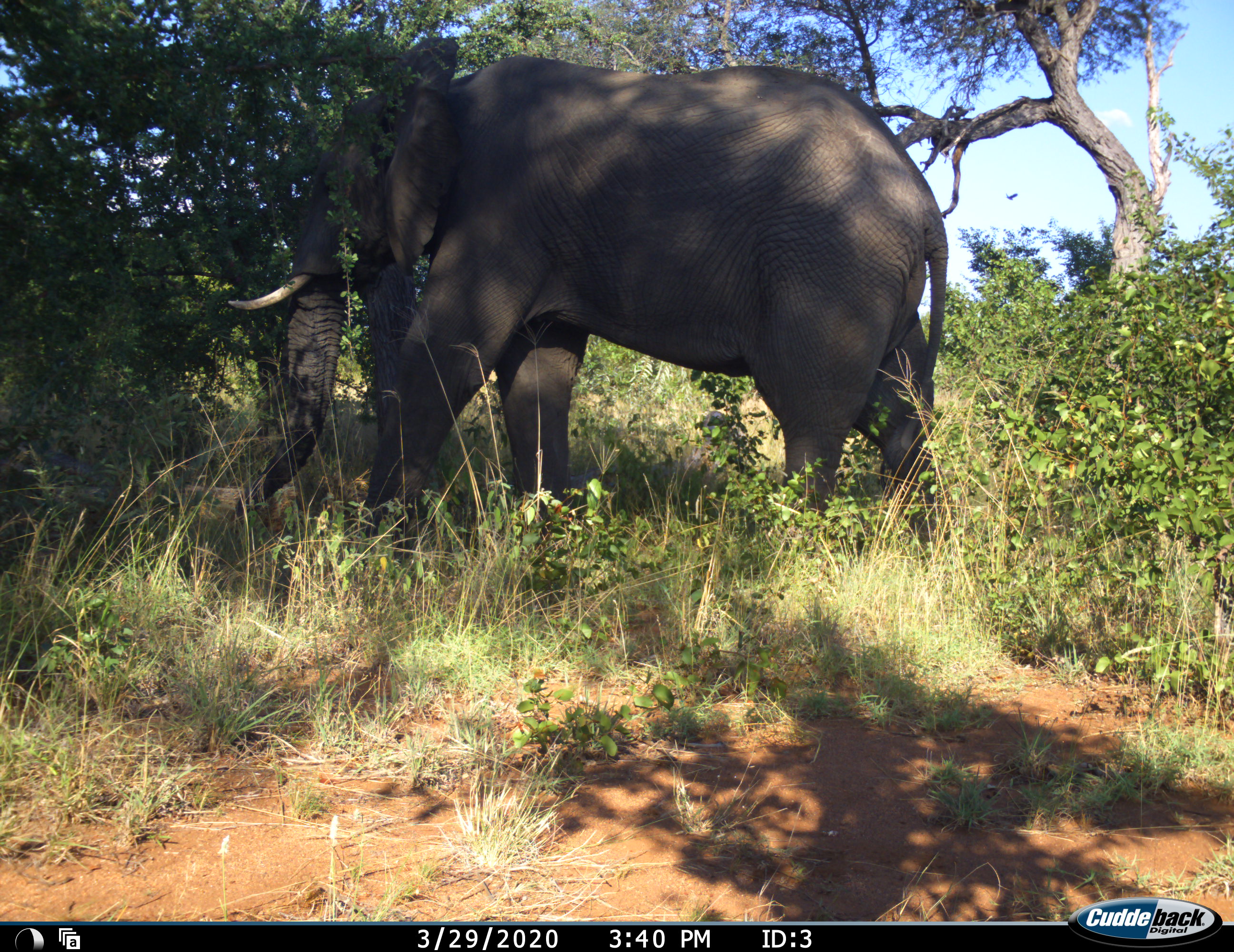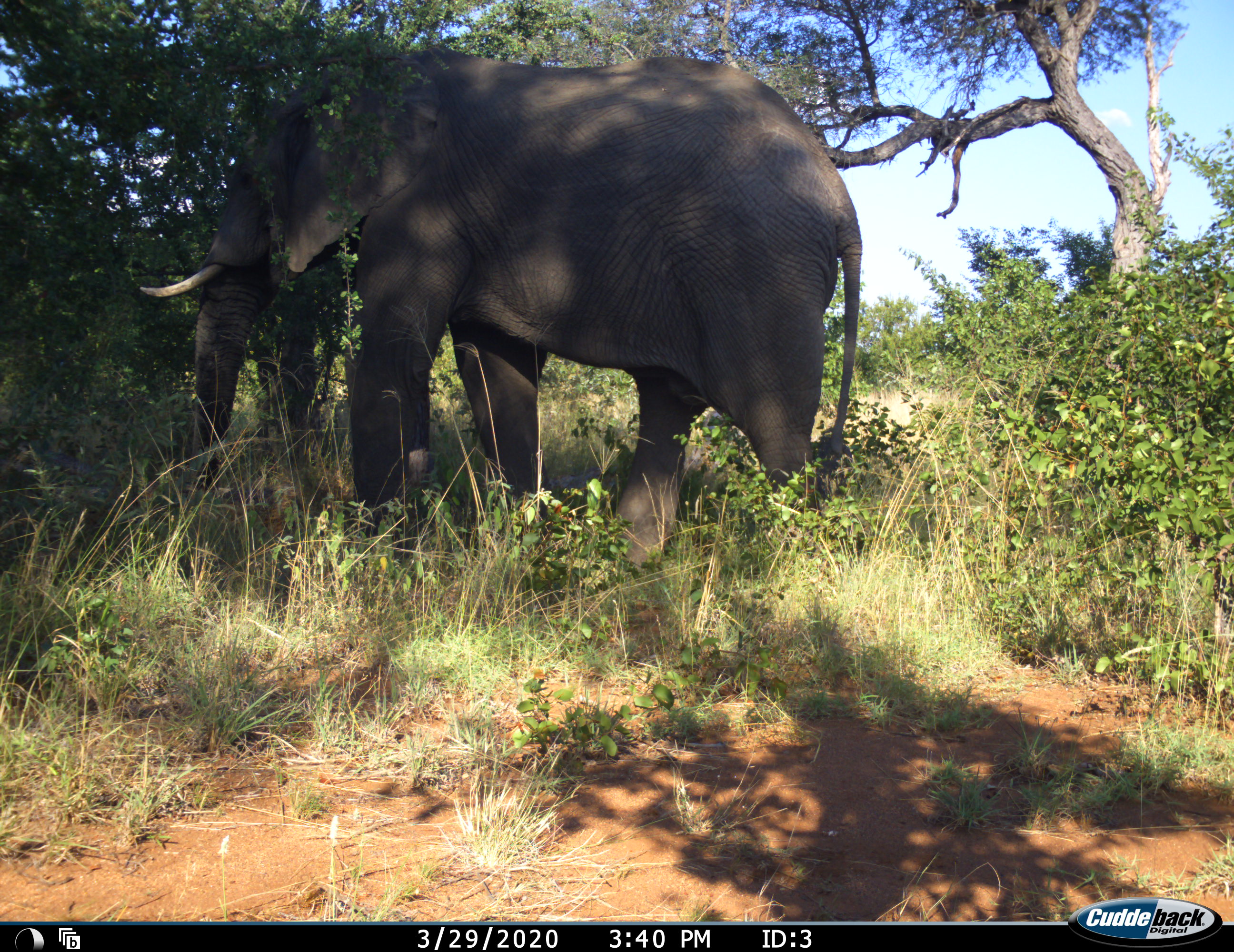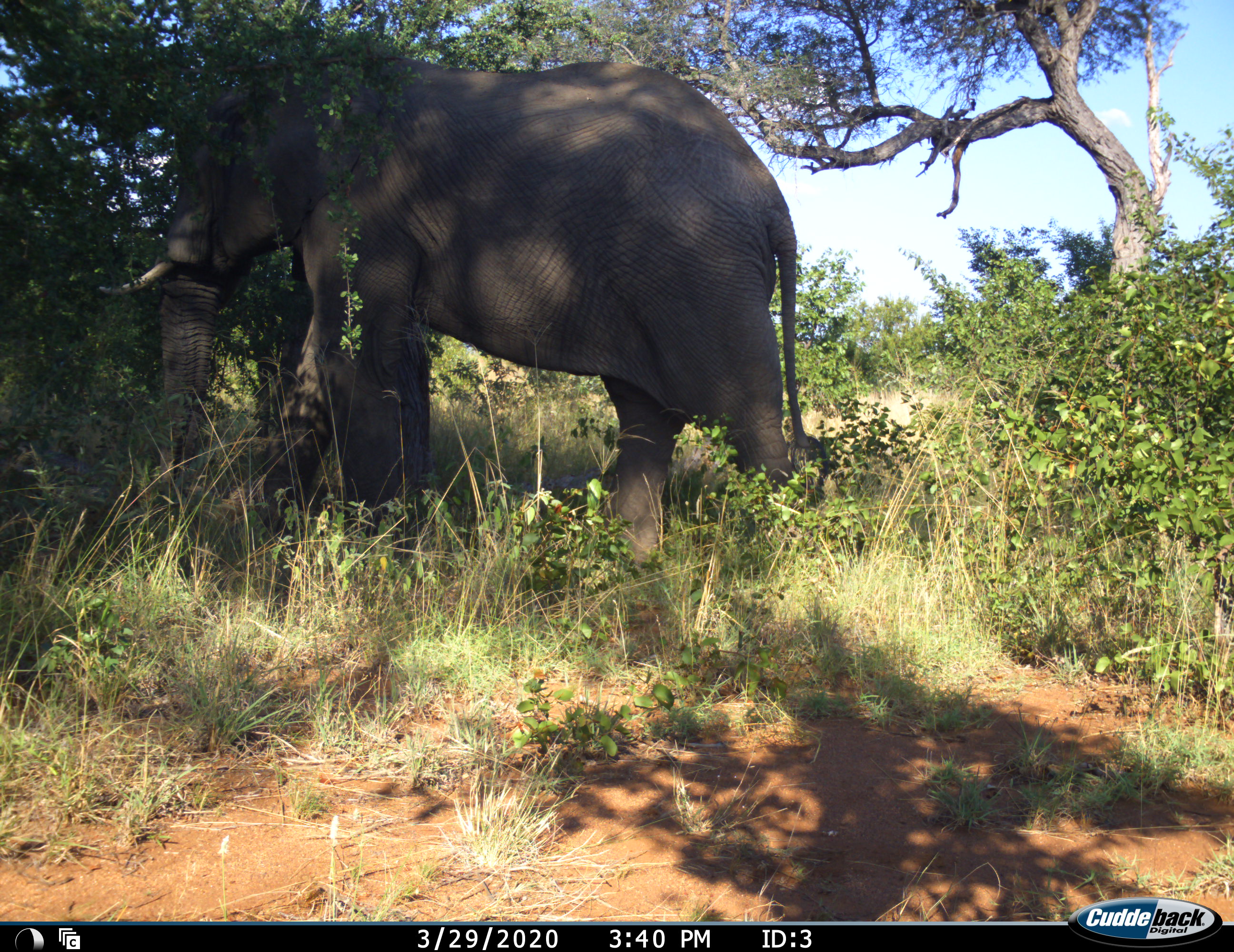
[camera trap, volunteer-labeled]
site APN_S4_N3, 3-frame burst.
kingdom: Animalia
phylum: Chordata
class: Mammalia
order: Proboscidea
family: Elephantidae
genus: Loxodonta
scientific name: Loxodonta africana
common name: african bush elephant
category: elephant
Elephant (african bush elephant) (Loxodonta africana), count 1. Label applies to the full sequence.